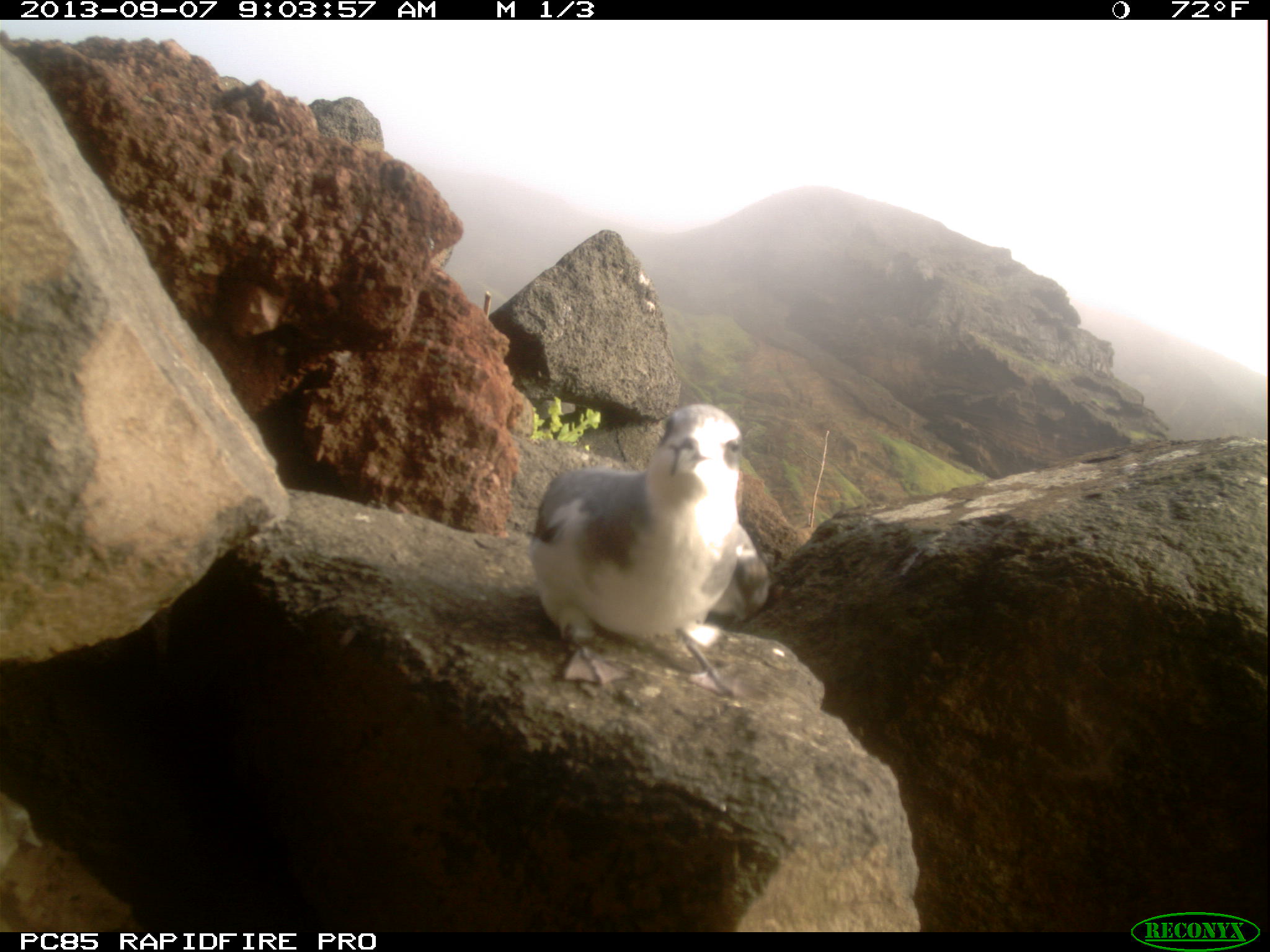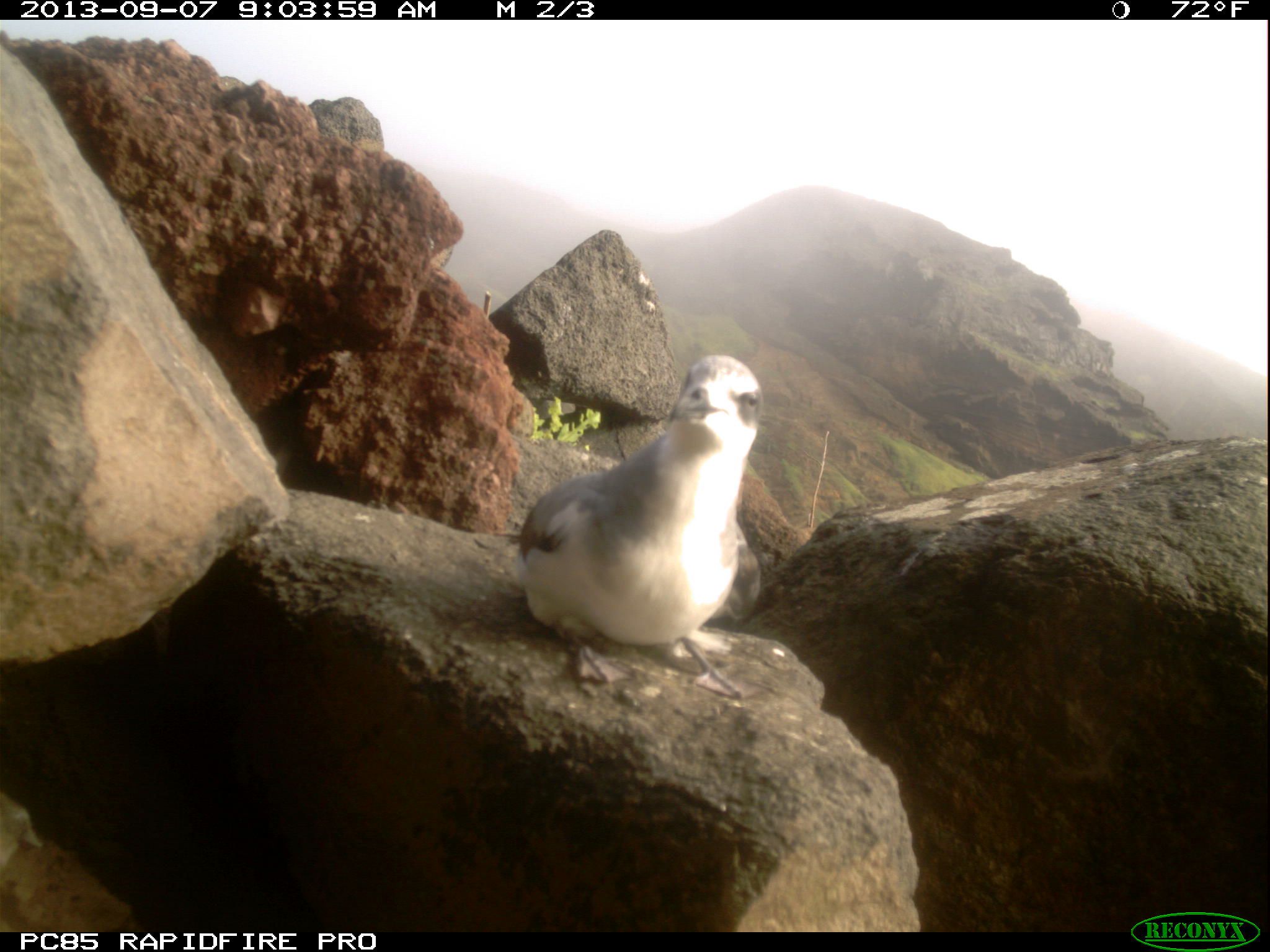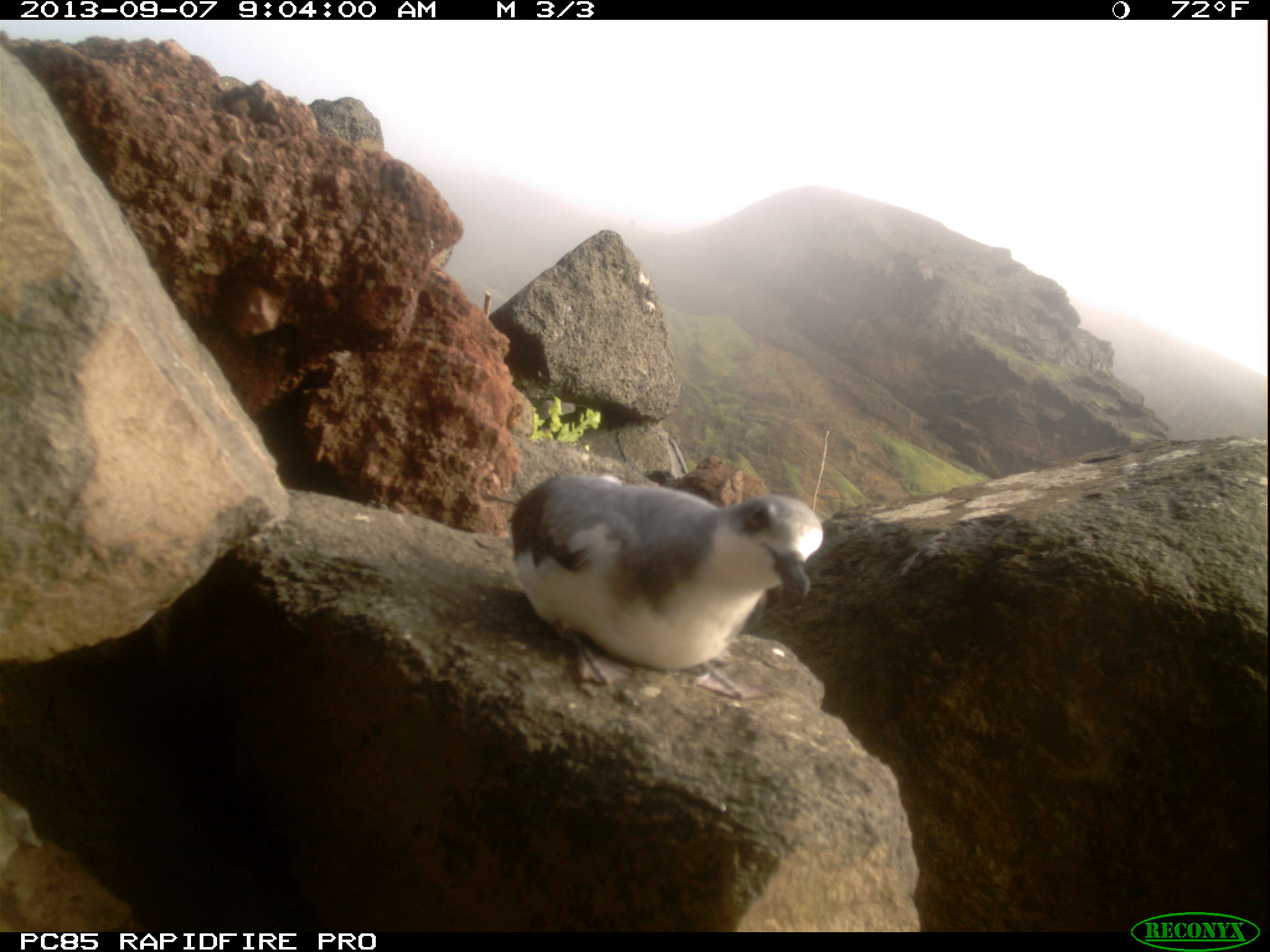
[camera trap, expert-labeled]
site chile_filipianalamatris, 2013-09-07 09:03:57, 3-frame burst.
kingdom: Animalia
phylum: Chordata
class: Aves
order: Procellariiformes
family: Procellariidae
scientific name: Procellariidae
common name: petrel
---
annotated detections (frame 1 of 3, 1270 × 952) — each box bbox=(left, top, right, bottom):
petrel: bbox=(523, 402, 769, 708)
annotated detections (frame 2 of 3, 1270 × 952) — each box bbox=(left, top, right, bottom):
petrel: bbox=(508, 352, 767, 696)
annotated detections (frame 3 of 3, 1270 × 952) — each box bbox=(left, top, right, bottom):
petrel: bbox=(498, 472, 831, 692)